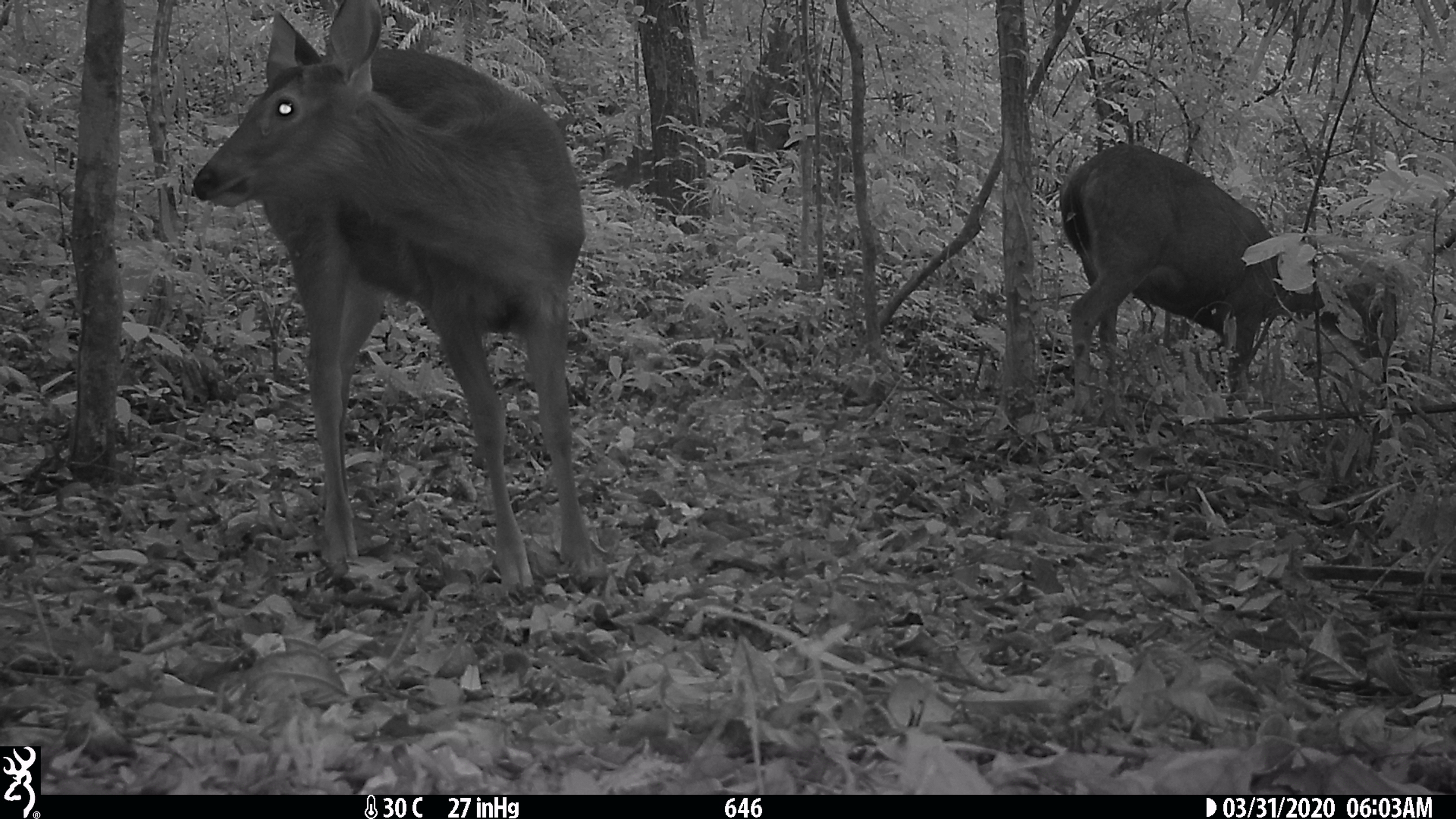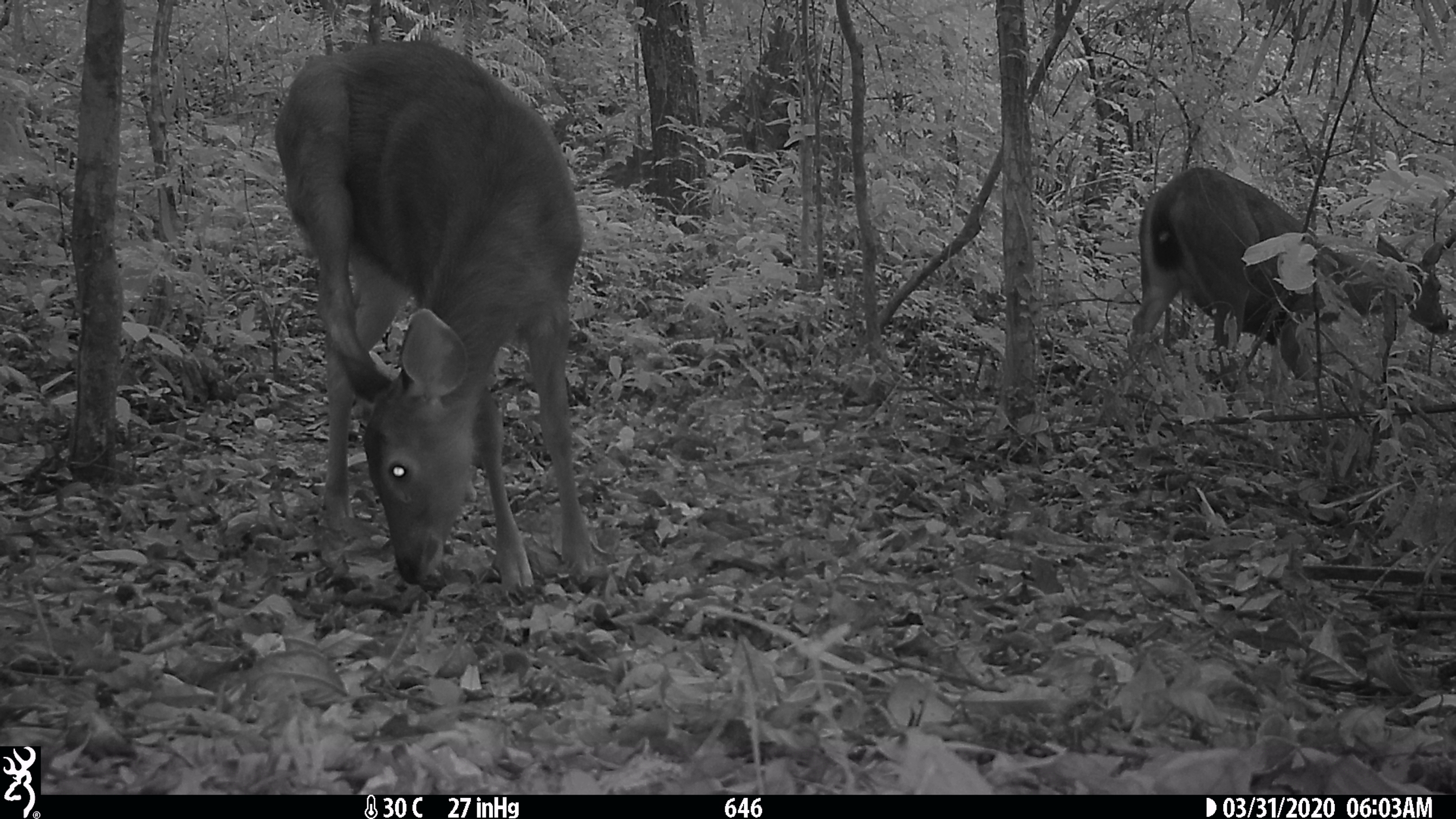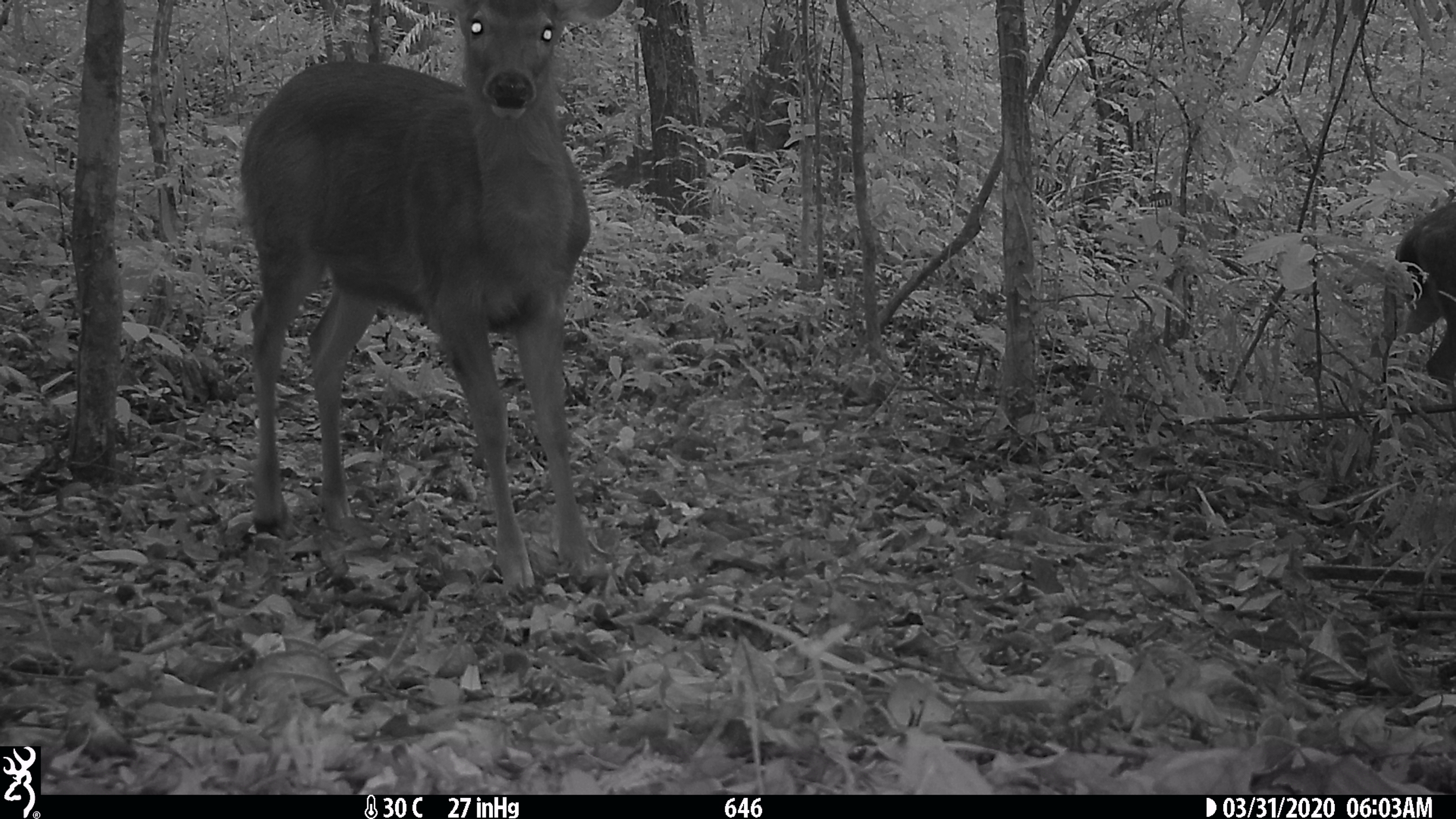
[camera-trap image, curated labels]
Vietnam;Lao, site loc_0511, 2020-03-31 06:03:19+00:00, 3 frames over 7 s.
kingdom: Animalia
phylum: Chordata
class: Mammalia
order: Artiodactyla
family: Cervidae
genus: Rusa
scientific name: Rusa unicolor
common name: sambar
Sambar (Rusa unicolor). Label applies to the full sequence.